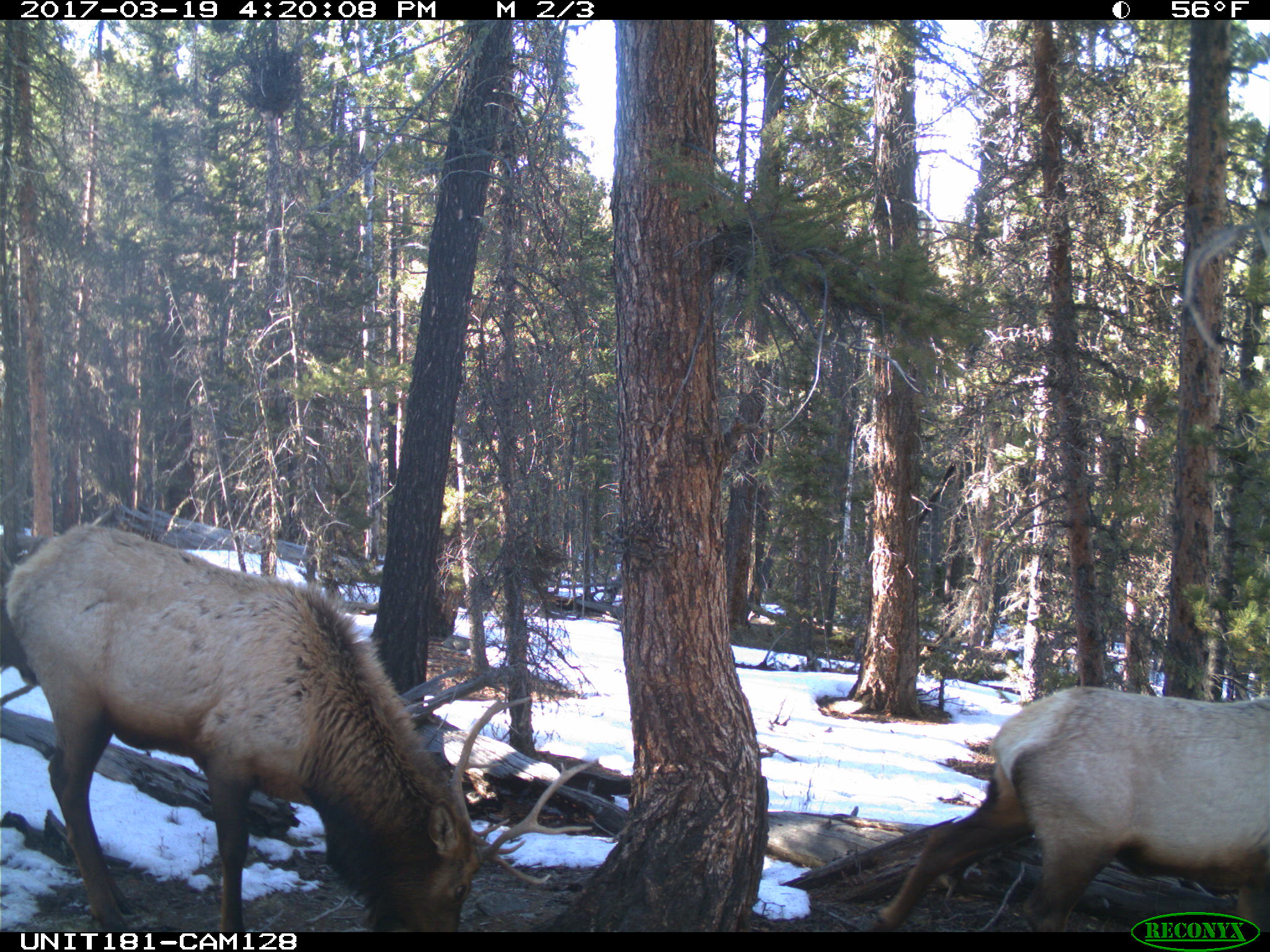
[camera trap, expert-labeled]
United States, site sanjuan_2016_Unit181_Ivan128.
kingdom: Animalia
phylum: Chordata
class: Mammalia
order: Artiodactyla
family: Cervidae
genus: Cervus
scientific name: Cervus elaphus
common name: red deer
Cervus elaphus (red deer).